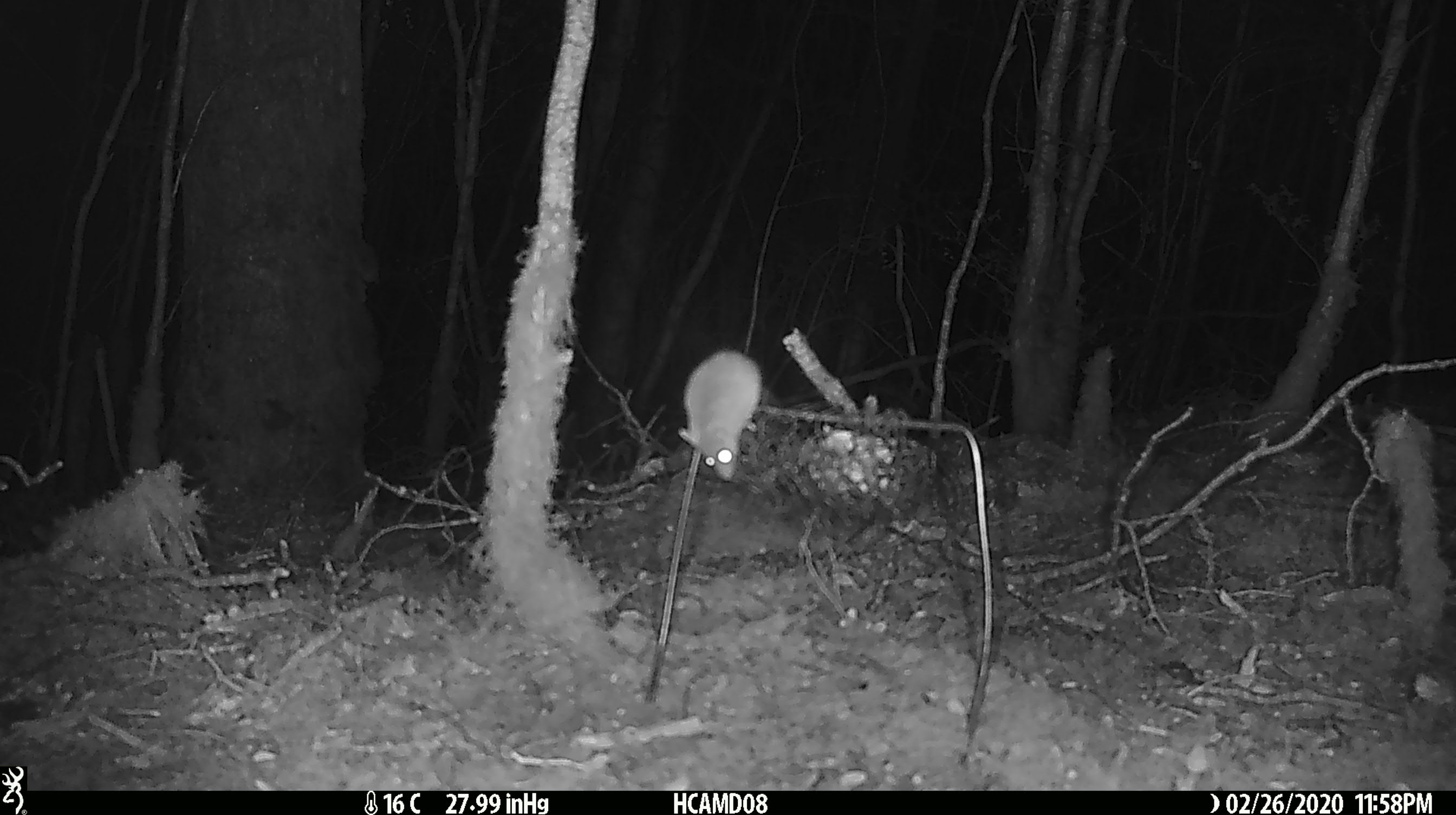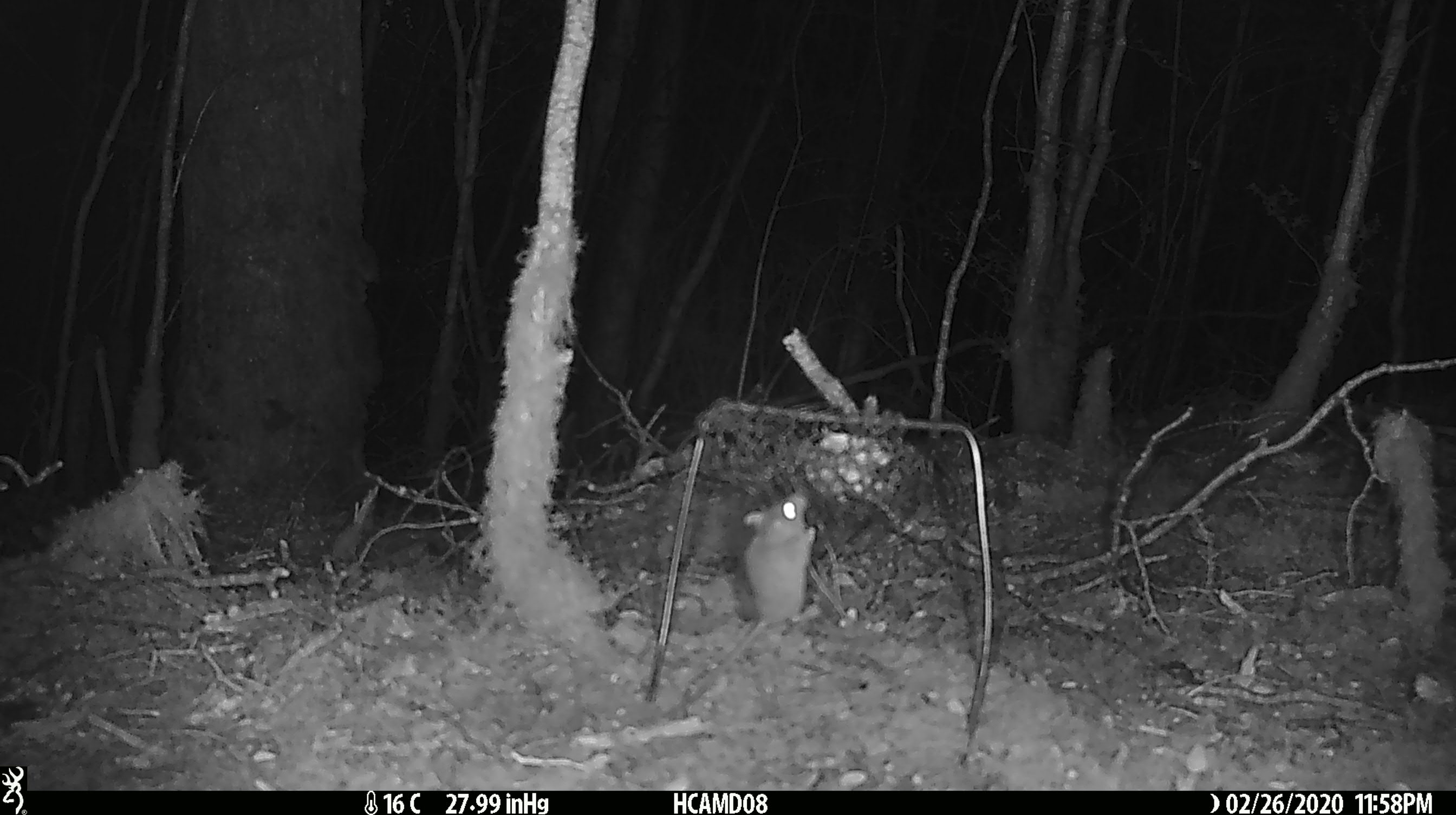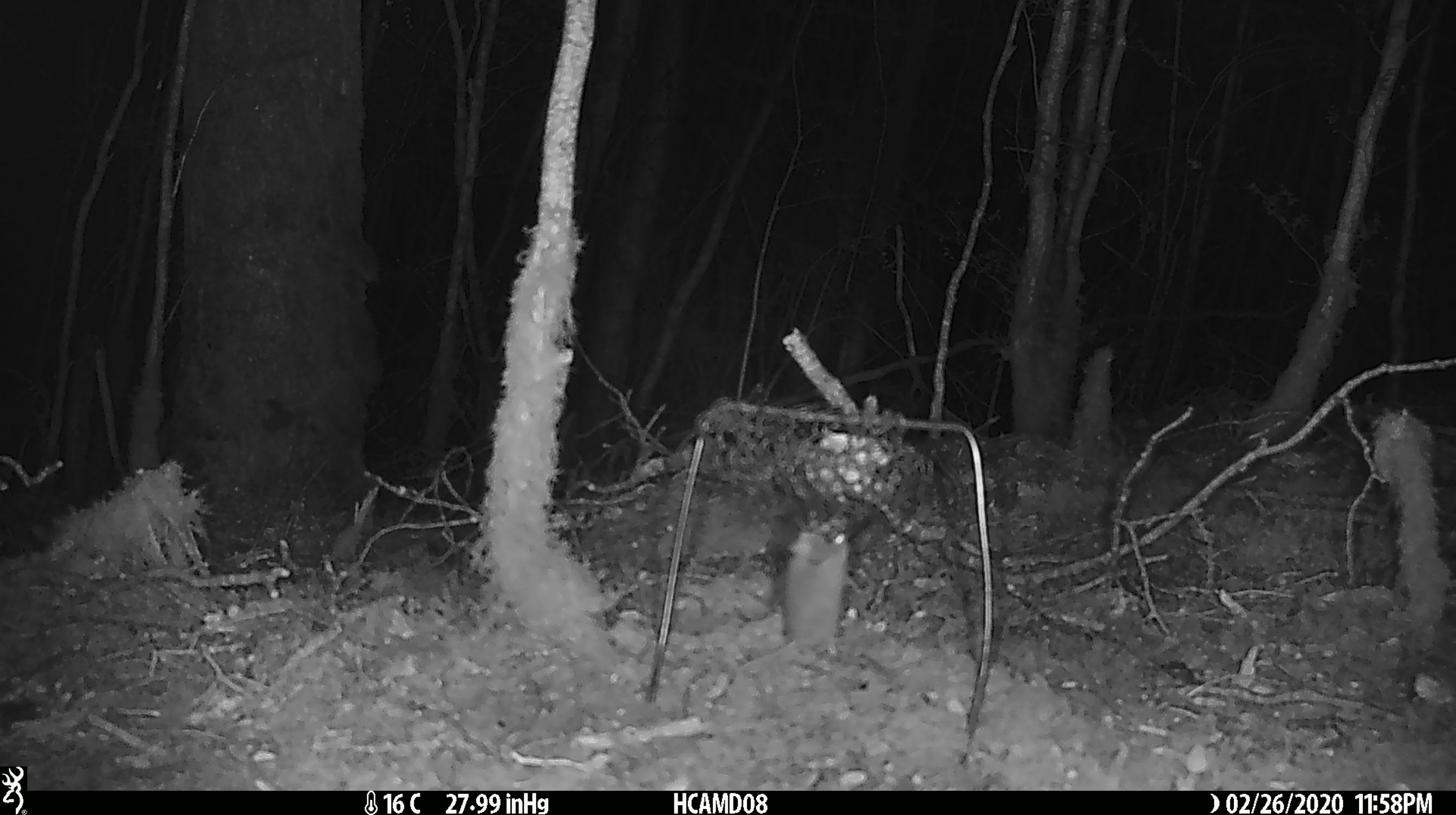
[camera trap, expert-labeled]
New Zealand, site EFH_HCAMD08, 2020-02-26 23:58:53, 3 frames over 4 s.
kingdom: Animalia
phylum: Chordata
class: Mammalia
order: Rodentia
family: Muridae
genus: Mus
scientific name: Mus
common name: mouse